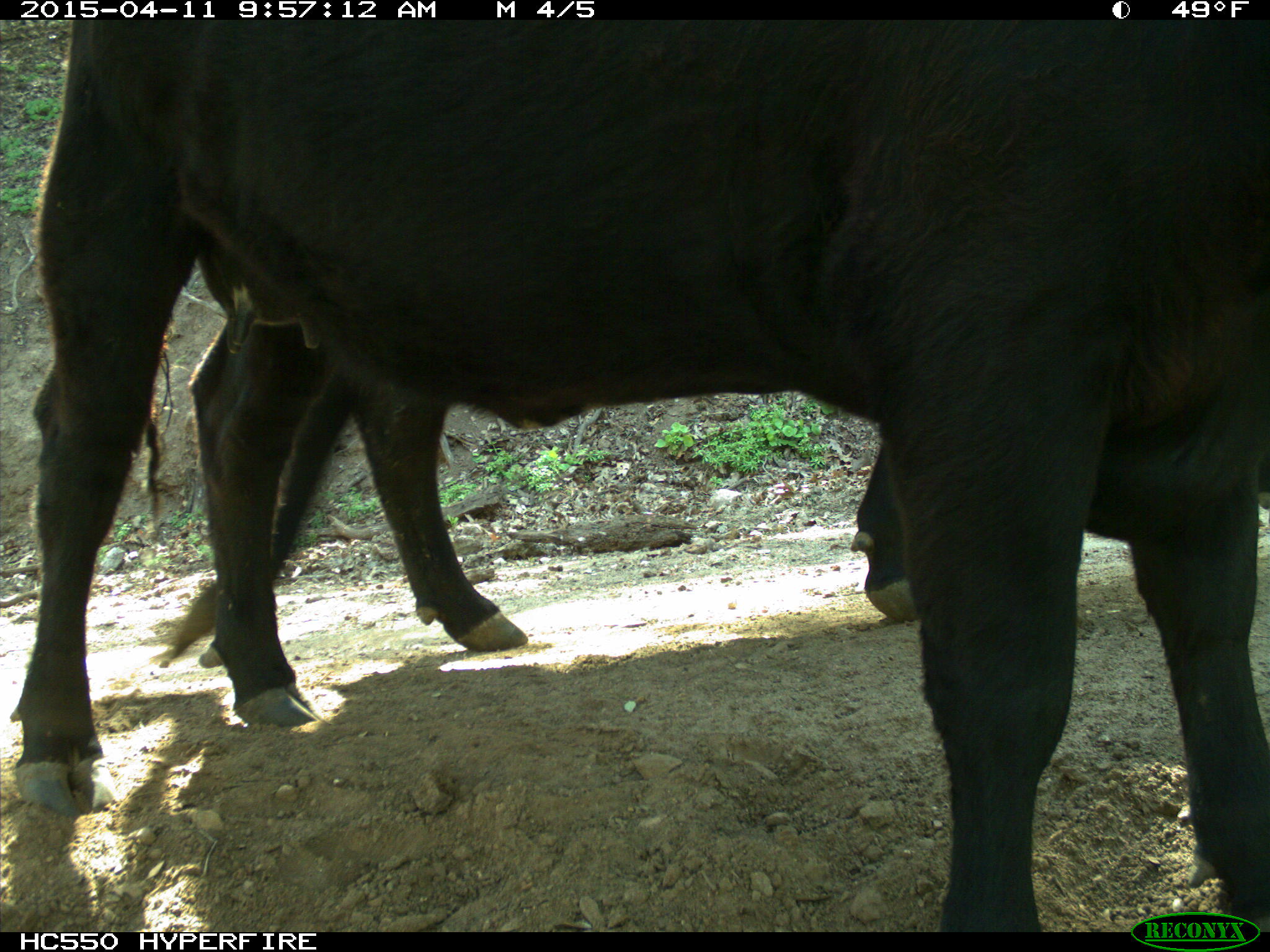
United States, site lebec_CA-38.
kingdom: Animalia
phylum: Chordata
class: Mammalia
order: Artiodactyla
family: Bovidae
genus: Bos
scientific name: Bos taurus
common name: domestic cow